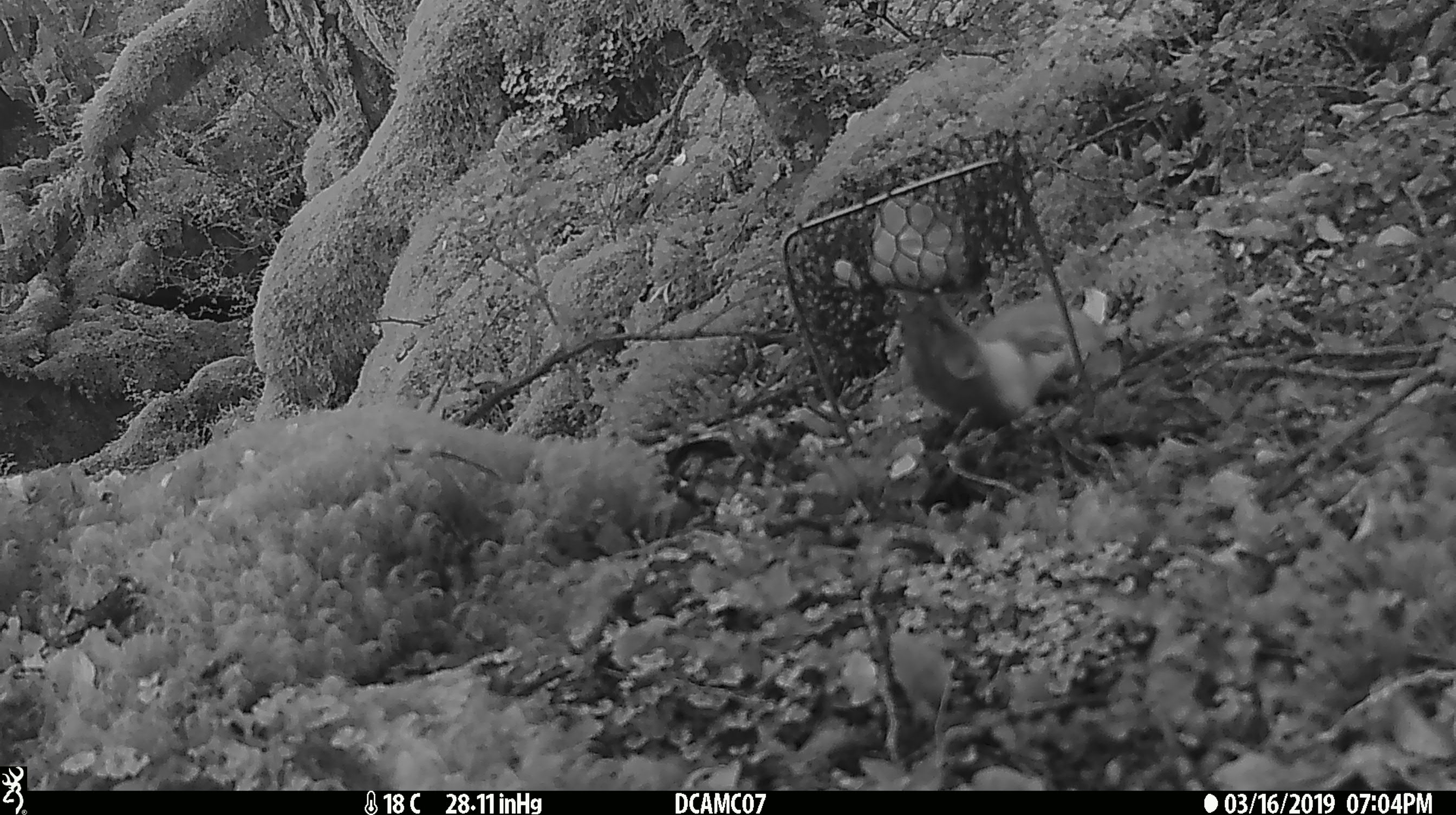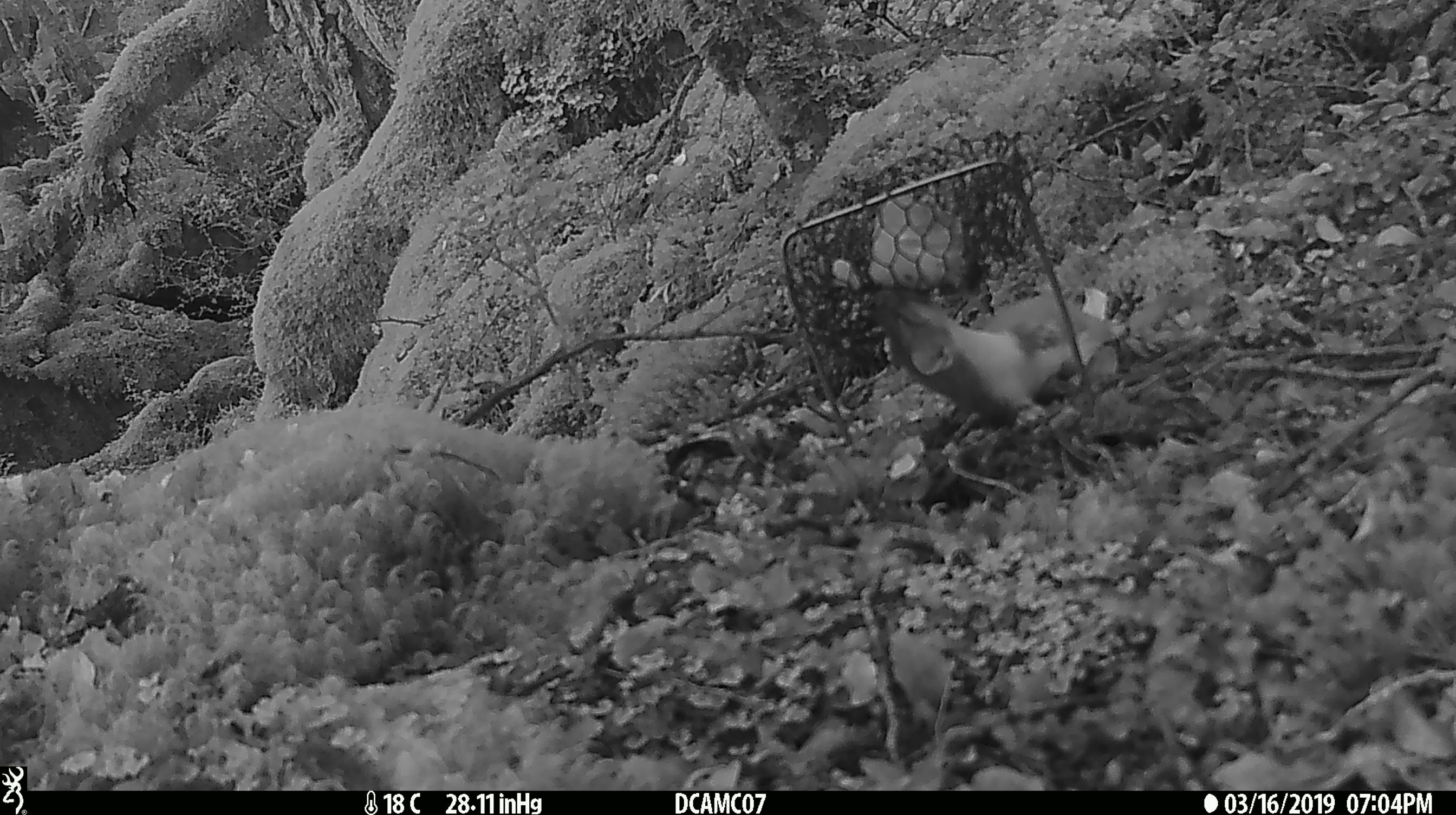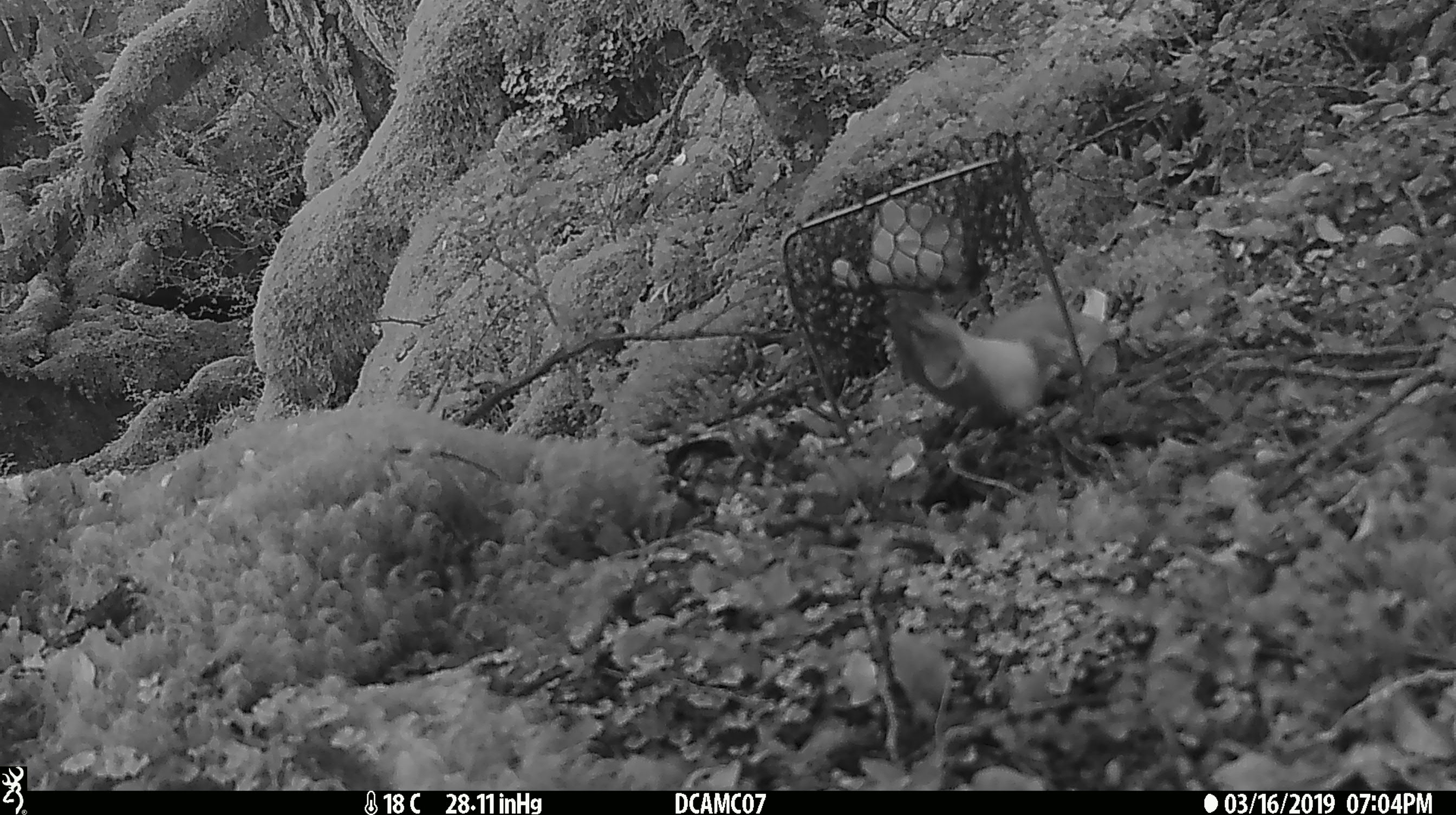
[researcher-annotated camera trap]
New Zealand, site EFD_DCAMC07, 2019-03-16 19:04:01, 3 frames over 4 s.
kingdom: Animalia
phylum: Chordata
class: Mammalia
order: Carnivora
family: Mustelidae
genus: Mustela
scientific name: Mustela erminea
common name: stoat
Stoat (Mustela erminea).